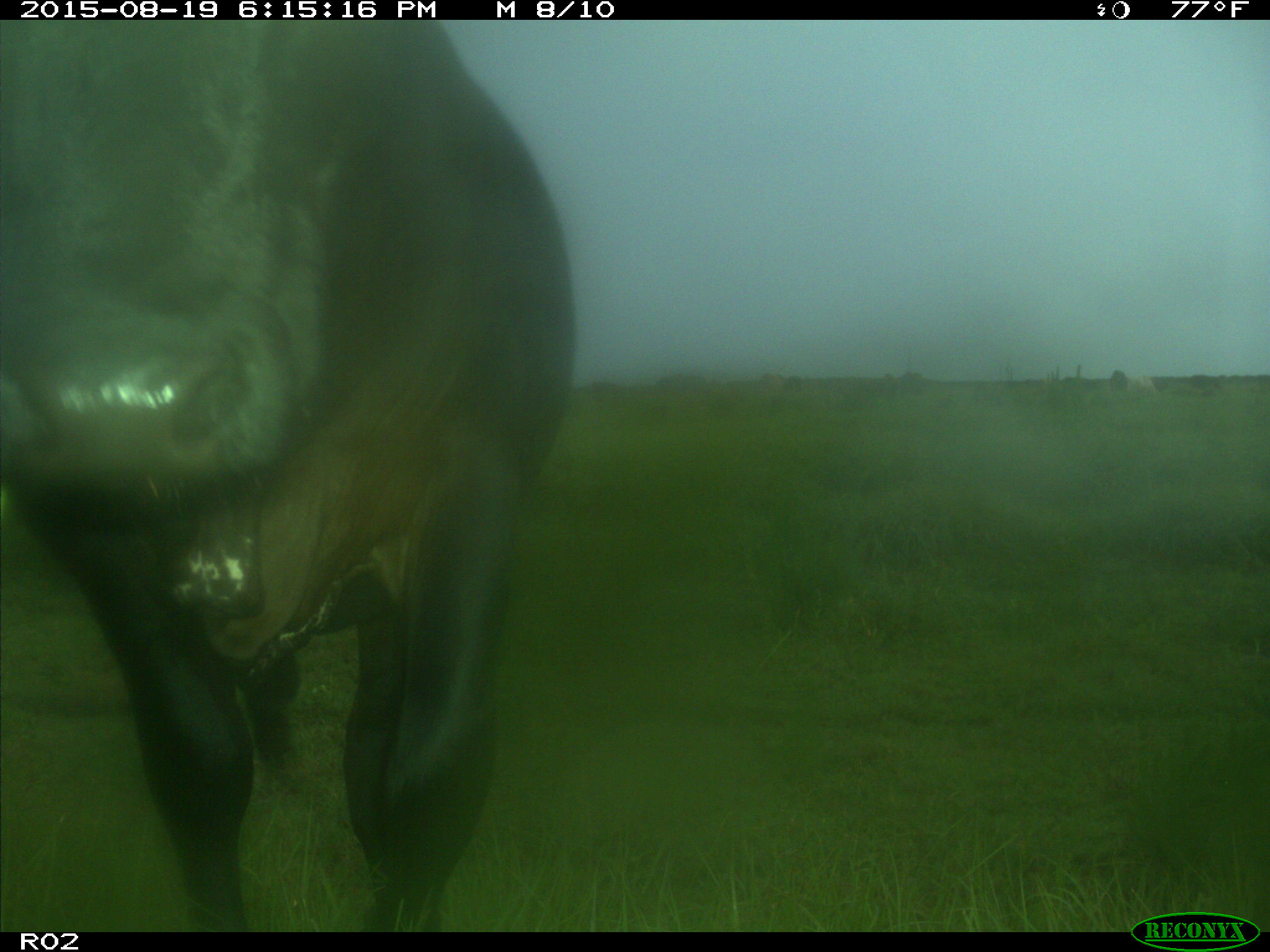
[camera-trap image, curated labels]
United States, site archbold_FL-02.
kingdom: Animalia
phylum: Chordata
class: Mammalia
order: Artiodactyla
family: Bovidae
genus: Bos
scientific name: Bos taurus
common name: domestic cow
Bos taurus (domestic cow).